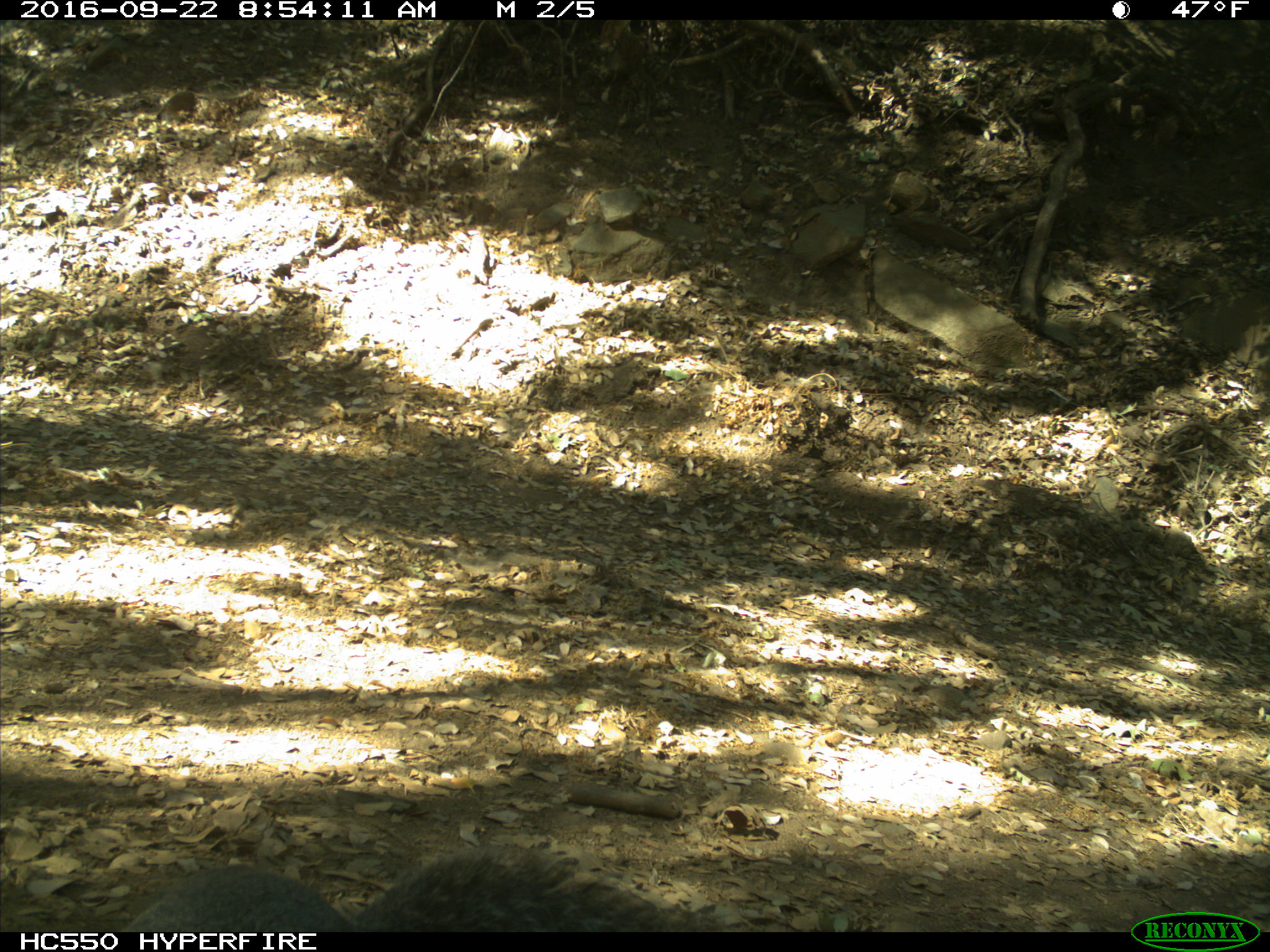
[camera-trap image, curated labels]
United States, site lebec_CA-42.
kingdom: Animalia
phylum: Chordata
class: Mammalia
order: Rodentia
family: Sciuridae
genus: Sciurus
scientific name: Sciurus carolinensis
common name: eastern gray squirrel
Sciurus carolinensis (eastern gray squirrel).